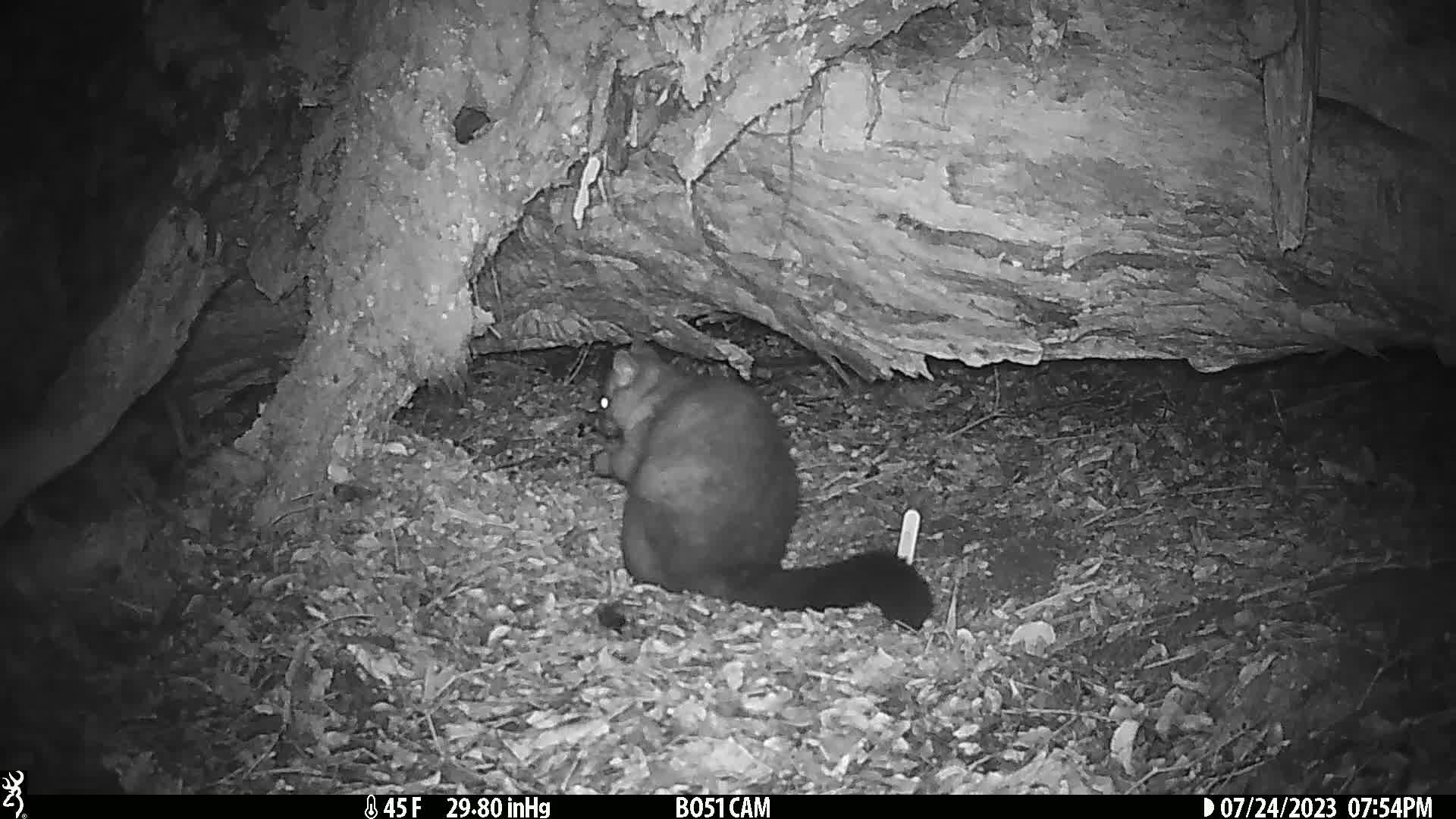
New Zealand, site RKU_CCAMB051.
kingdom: Animalia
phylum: Chordata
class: Mammalia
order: Diprotodontia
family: Phalangeridae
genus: Trichosurus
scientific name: Trichosurus vulpecula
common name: common brushtail possum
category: possum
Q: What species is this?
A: Possum (common brushtail possum) (Trichosurus vulpecula).